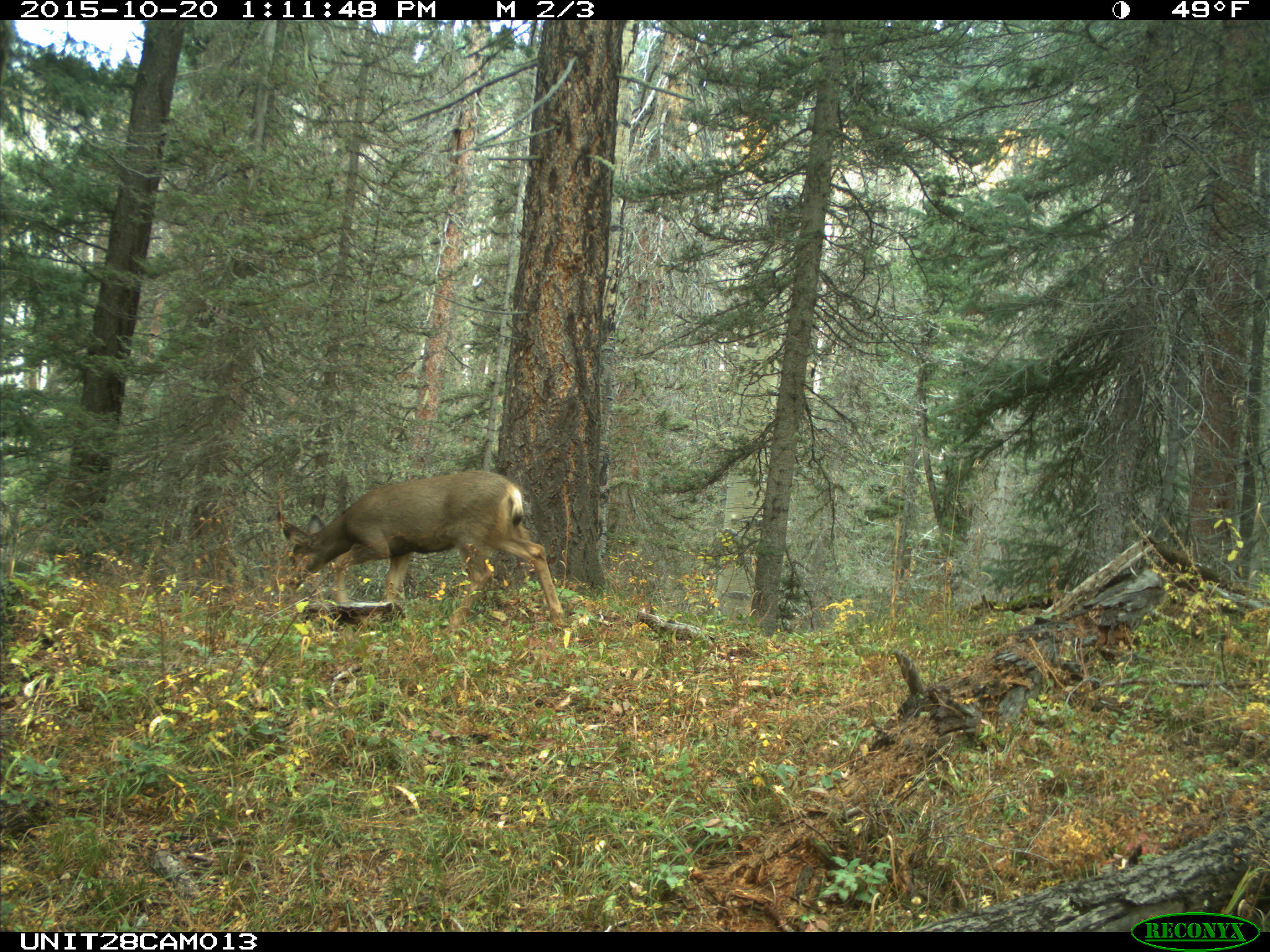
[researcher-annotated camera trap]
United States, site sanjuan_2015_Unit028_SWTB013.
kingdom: Animalia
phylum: Chordata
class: Mammalia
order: Artiodactyla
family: Cervidae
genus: Odocoileus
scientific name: Odocoileus hemionus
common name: mule deer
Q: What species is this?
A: Odocoileus hemionus (mule deer).